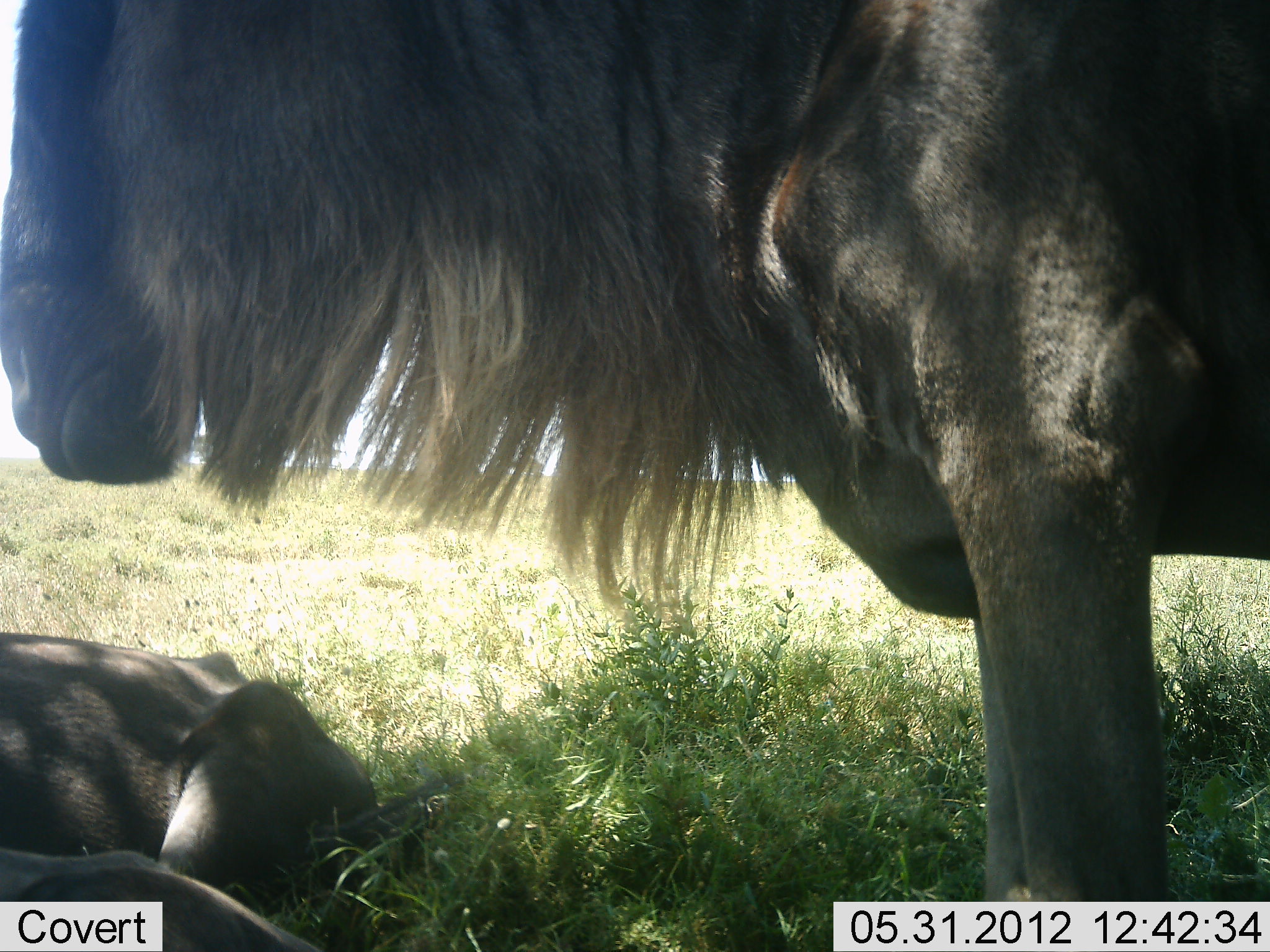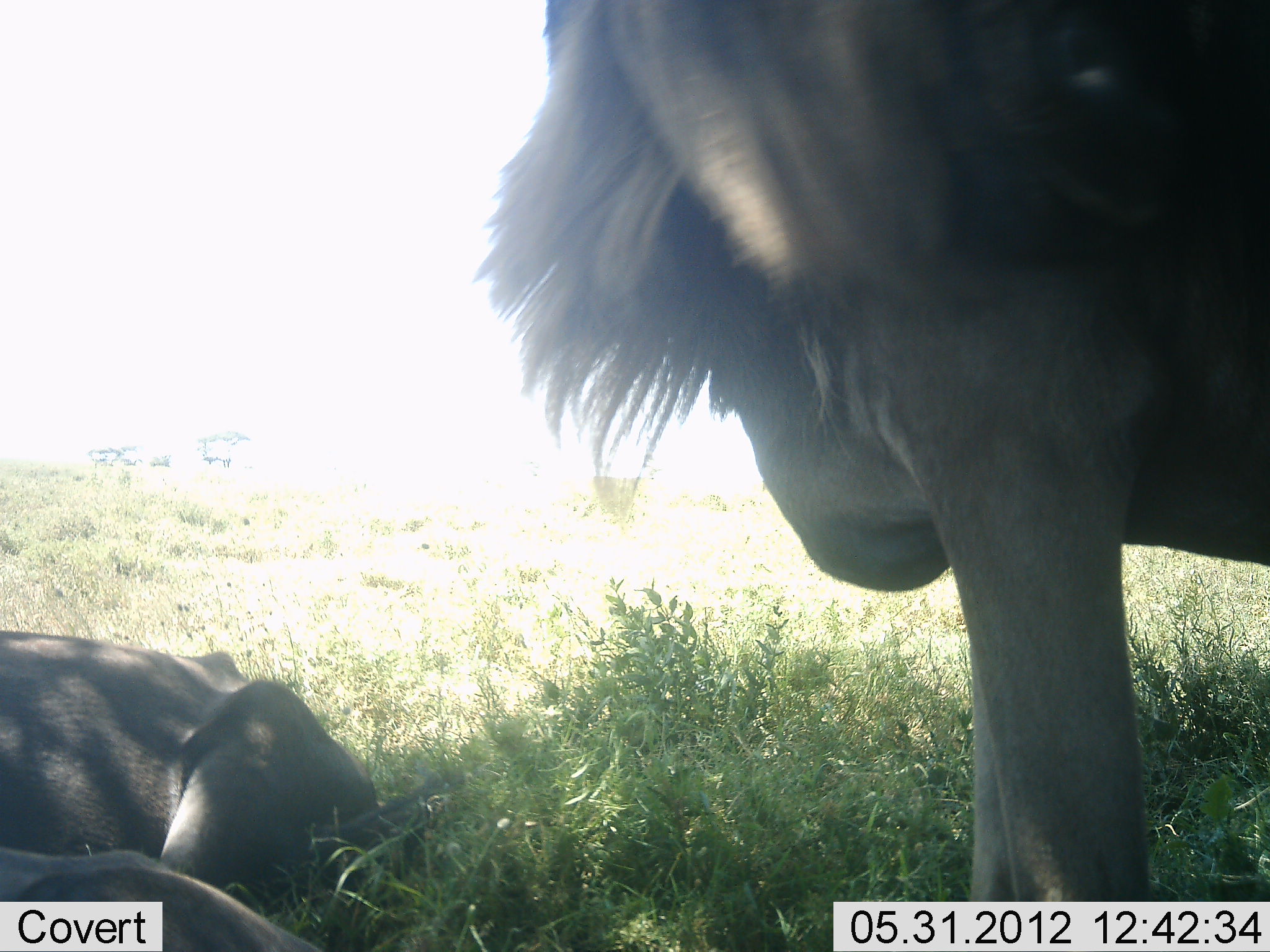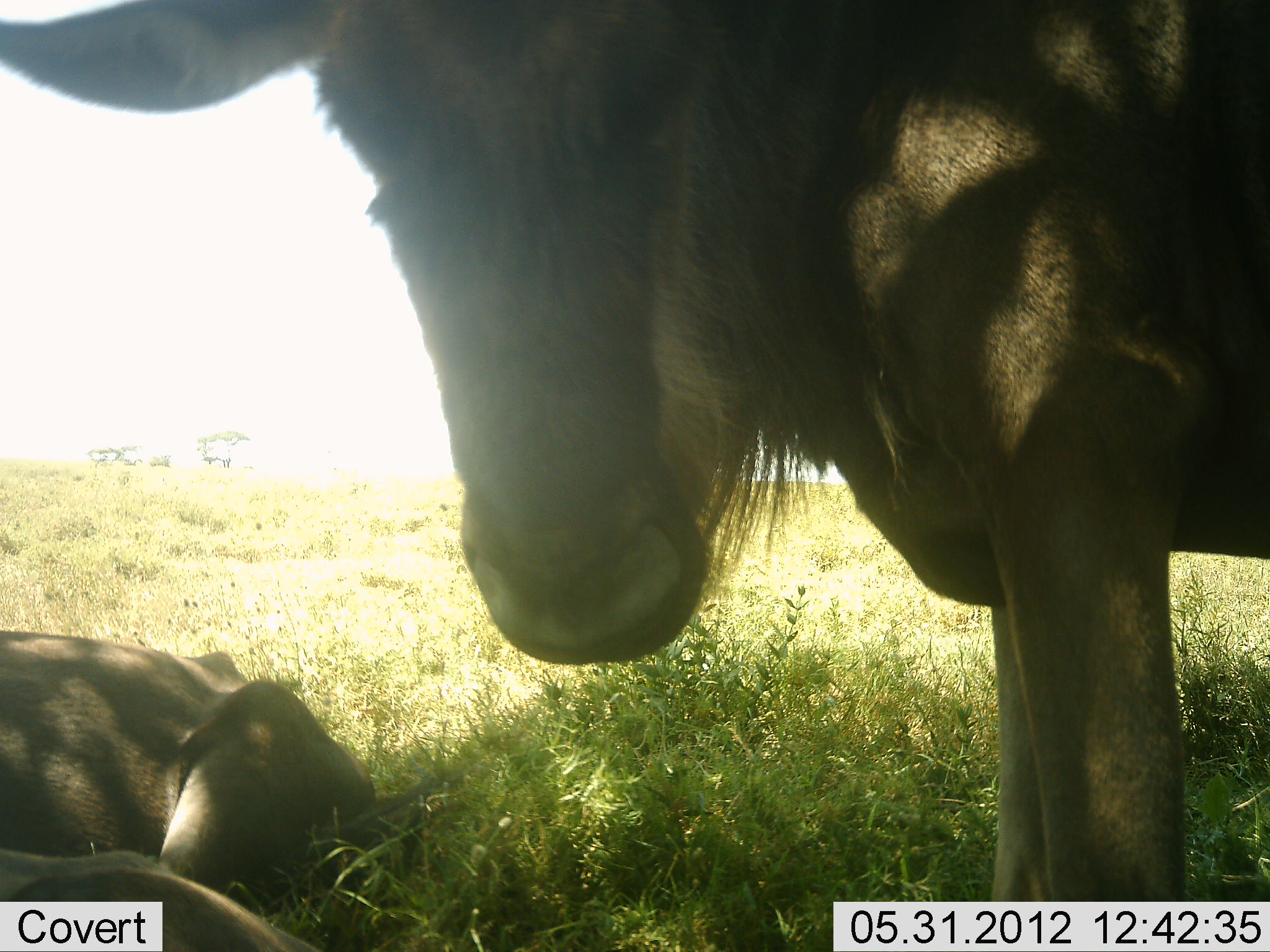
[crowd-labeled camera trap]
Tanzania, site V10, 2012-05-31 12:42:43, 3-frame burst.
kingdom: Animalia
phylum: Chordata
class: Mammalia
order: Artiodactyla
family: Bovidae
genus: Connochaetes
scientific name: Connochaetes taurinus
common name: blue wildebeest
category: wildebeest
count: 2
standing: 90%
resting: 100%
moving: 10%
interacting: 0%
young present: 10%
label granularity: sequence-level